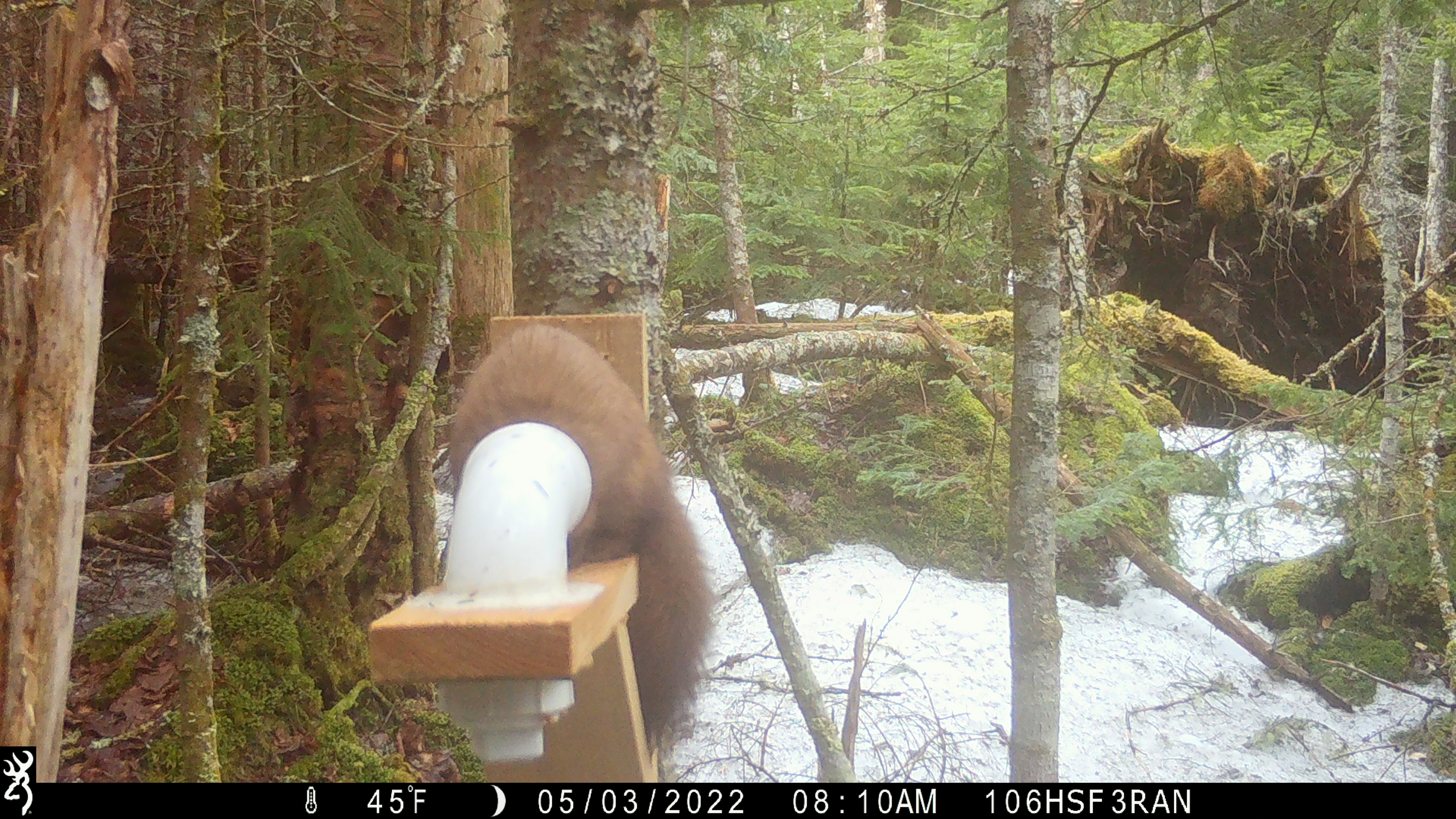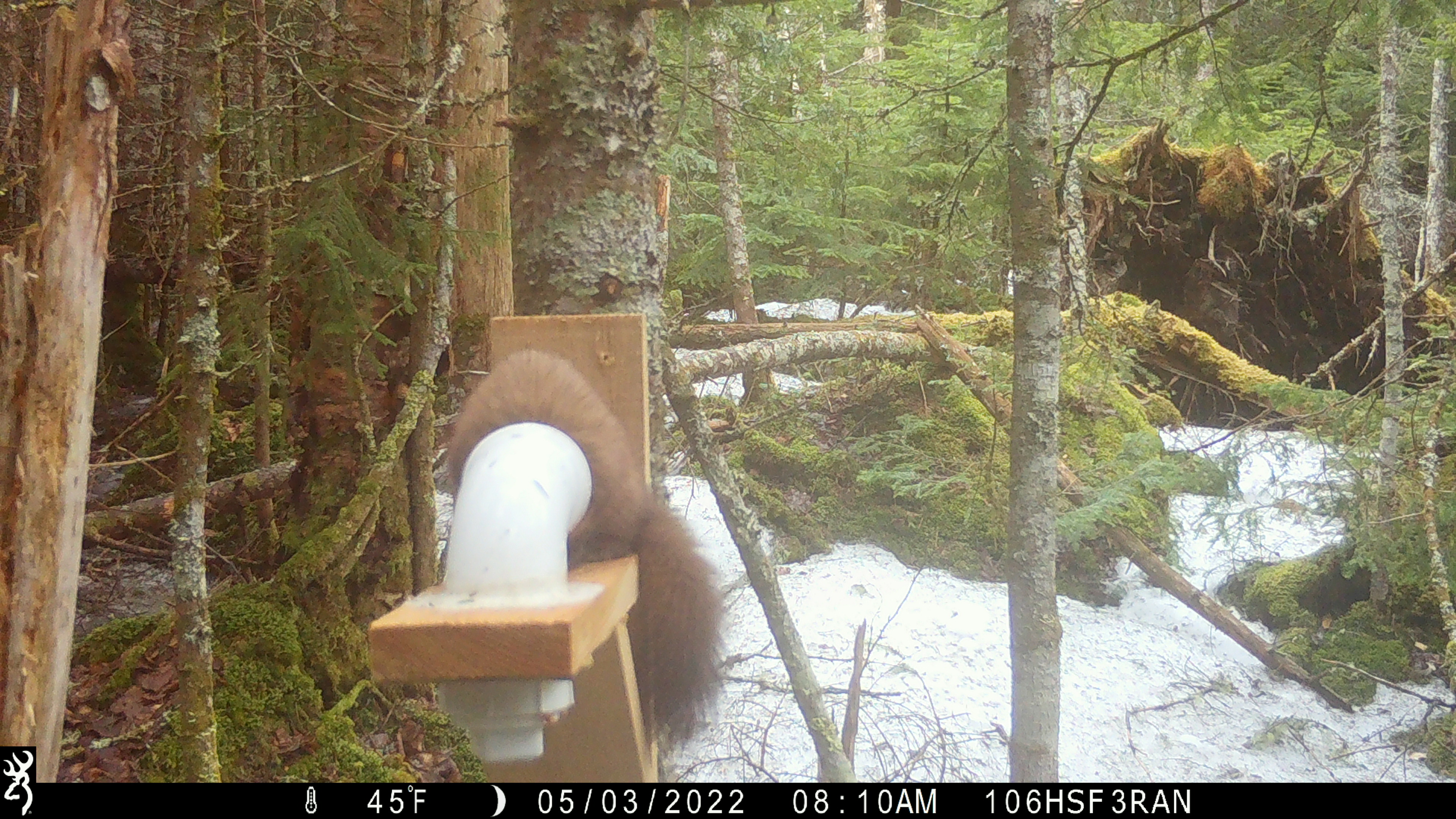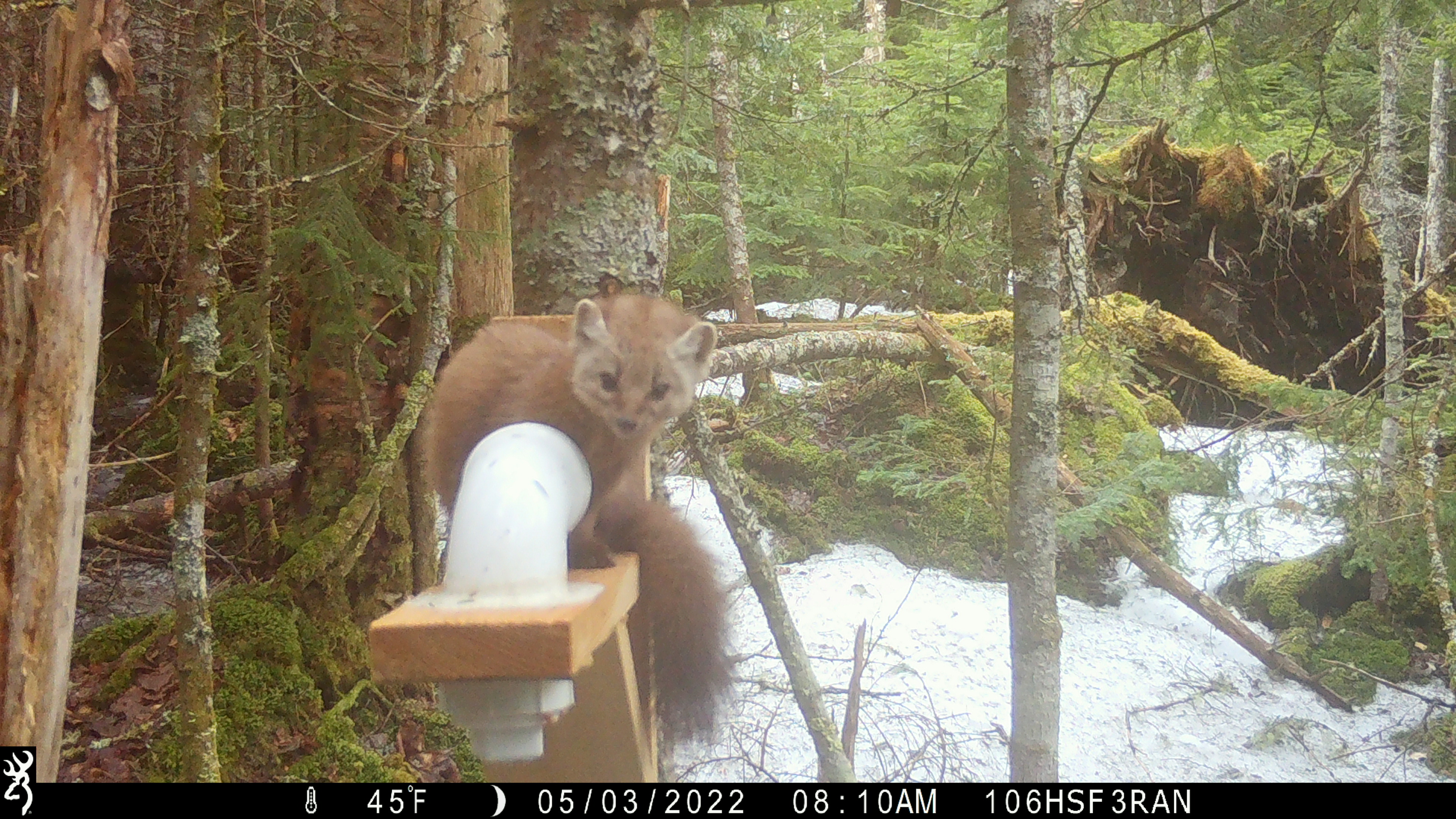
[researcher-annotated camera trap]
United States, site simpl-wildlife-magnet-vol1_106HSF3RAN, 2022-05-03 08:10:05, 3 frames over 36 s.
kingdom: Animalia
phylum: Chordata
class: Mammalia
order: Carnivora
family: Mustelidae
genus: Martes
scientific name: Martes americana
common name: american marten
American marten (Martes americana).